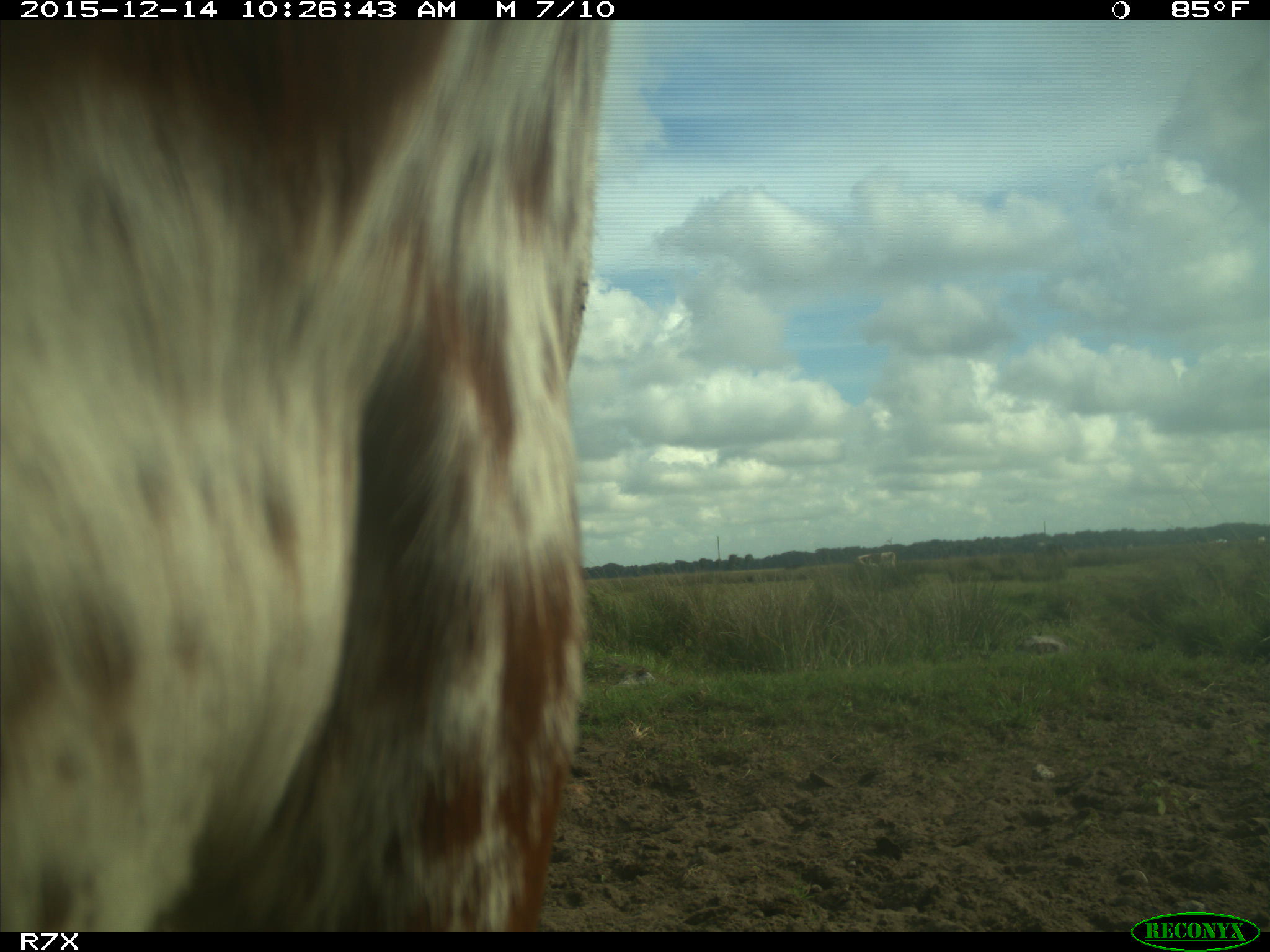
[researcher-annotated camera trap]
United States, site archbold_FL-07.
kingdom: Animalia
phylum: Chordata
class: Mammalia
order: Artiodactyla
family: Bovidae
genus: Bos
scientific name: Bos taurus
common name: domestic cow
Bos taurus (domestic cow).